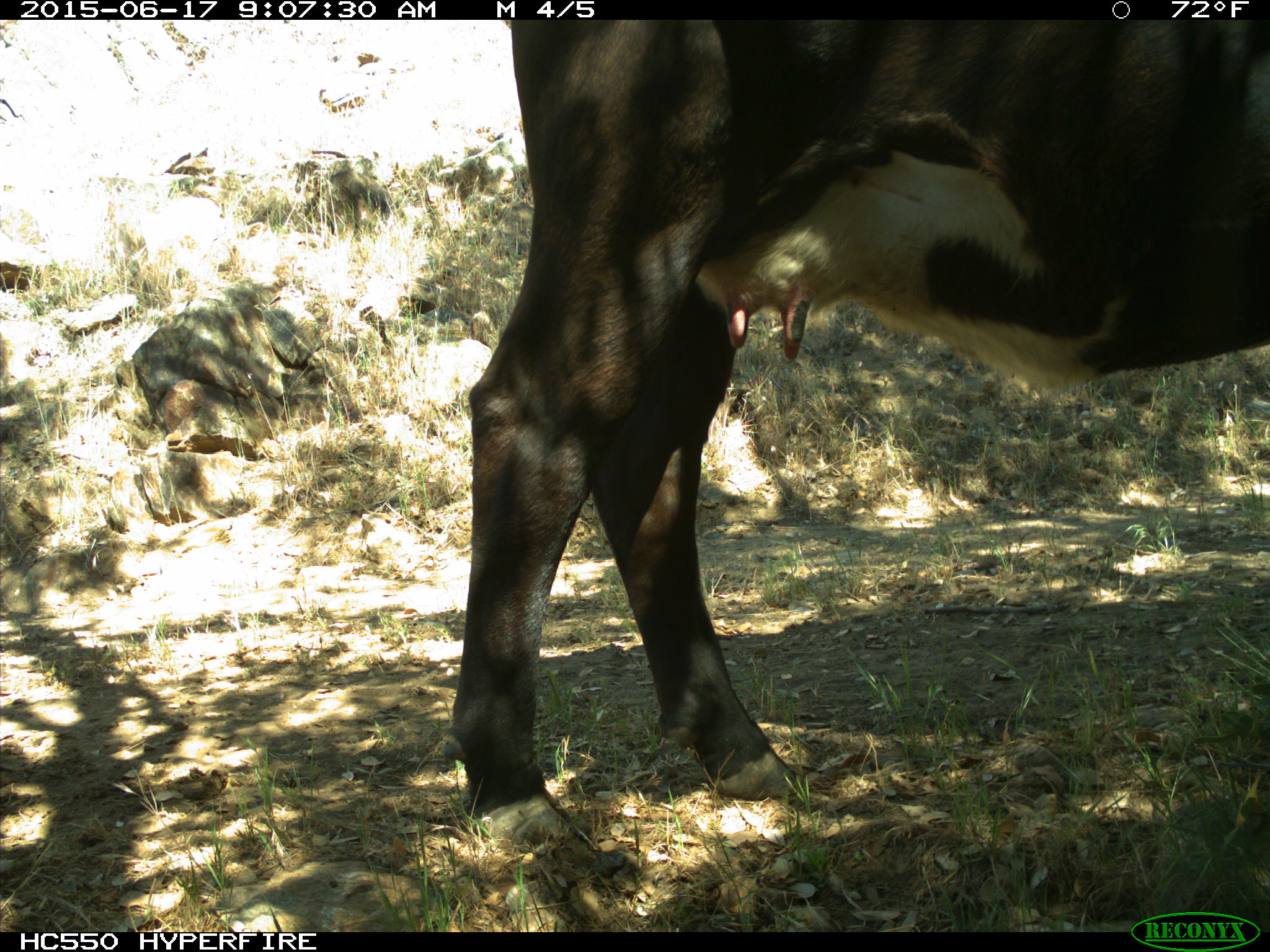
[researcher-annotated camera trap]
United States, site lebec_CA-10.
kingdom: Animalia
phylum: Chordata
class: Mammalia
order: Artiodactyla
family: Bovidae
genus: Bos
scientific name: Bos taurus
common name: domestic cow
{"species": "Bos taurus (domestic cow)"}